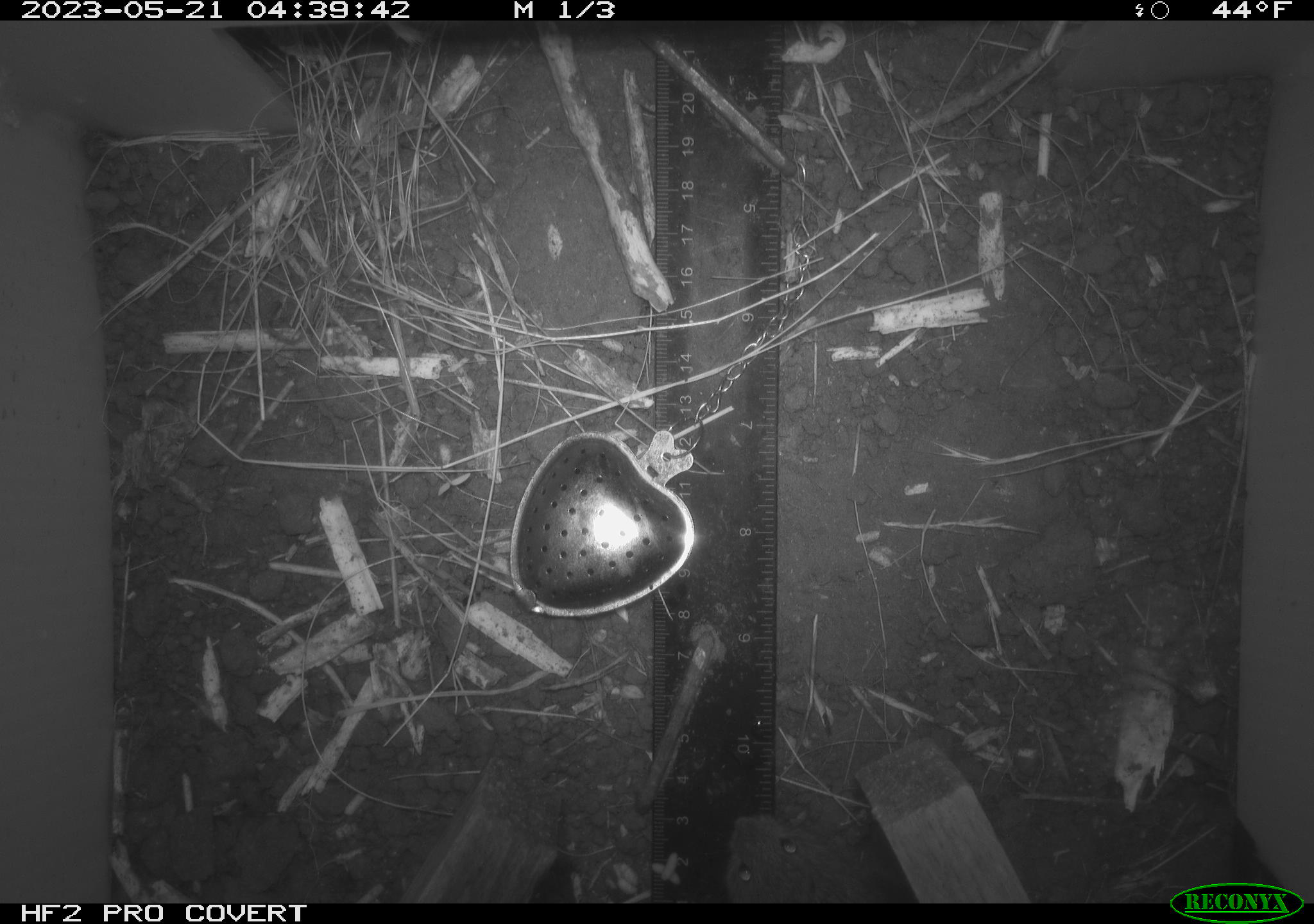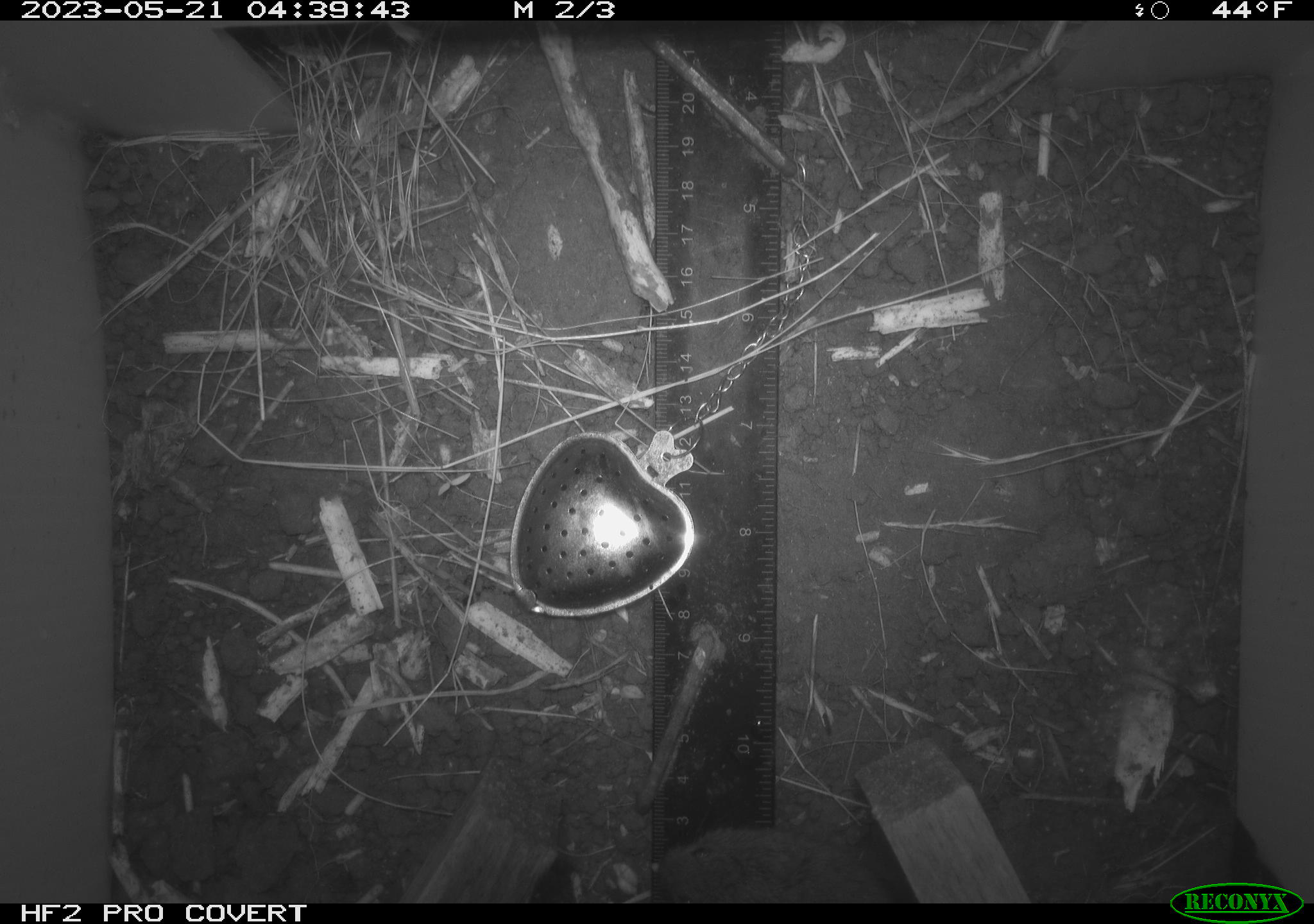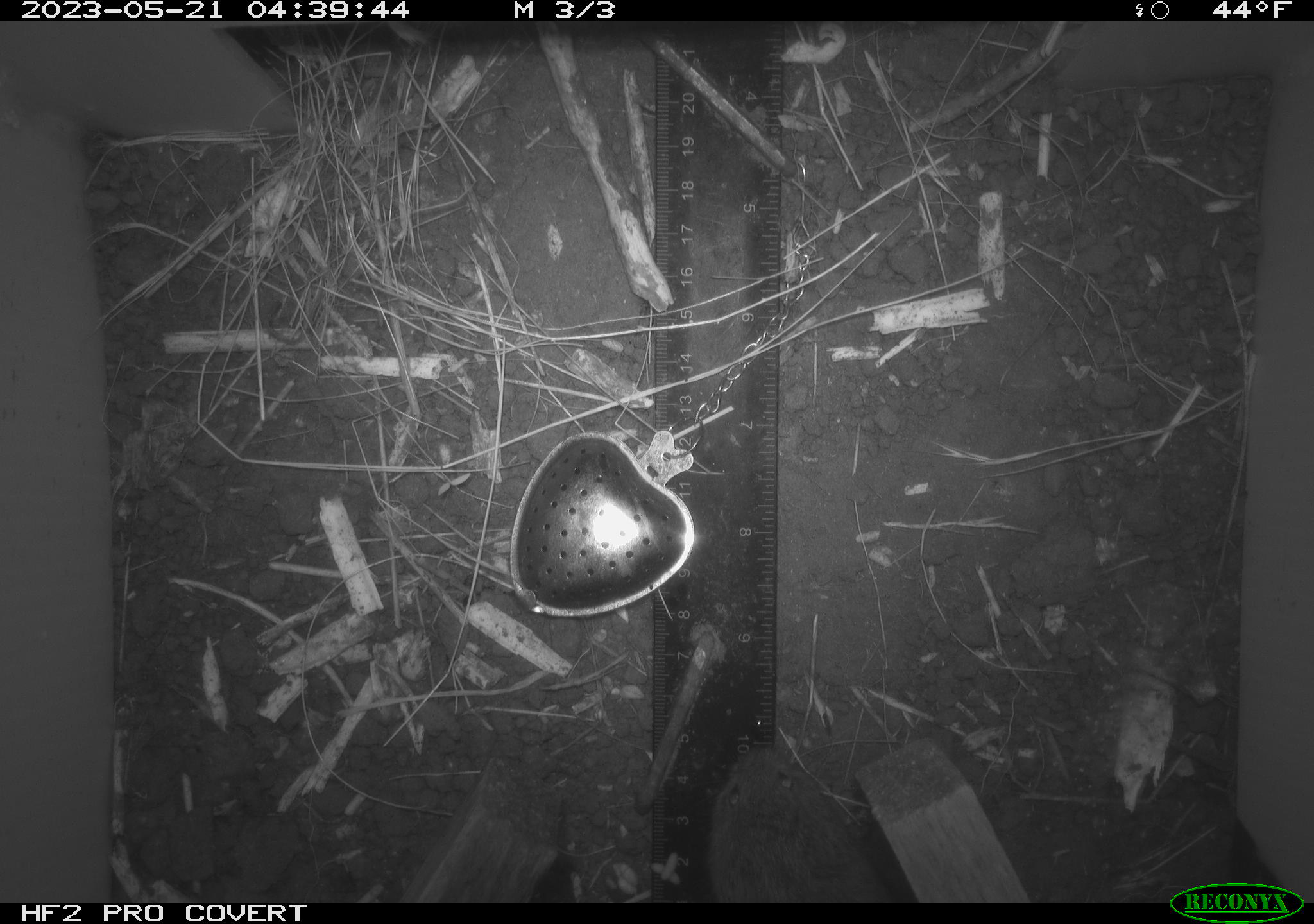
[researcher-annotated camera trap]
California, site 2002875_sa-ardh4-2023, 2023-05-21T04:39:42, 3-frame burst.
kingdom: Animalia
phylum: Chordata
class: Mammalia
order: Rodentia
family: Cricetidae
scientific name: Arvicolinae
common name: voles, lemmings, and muskrats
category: arvicolinae subfamily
Arvicolinae subfamily (voles, lemmings, and muskrats) (Arvicolinae).